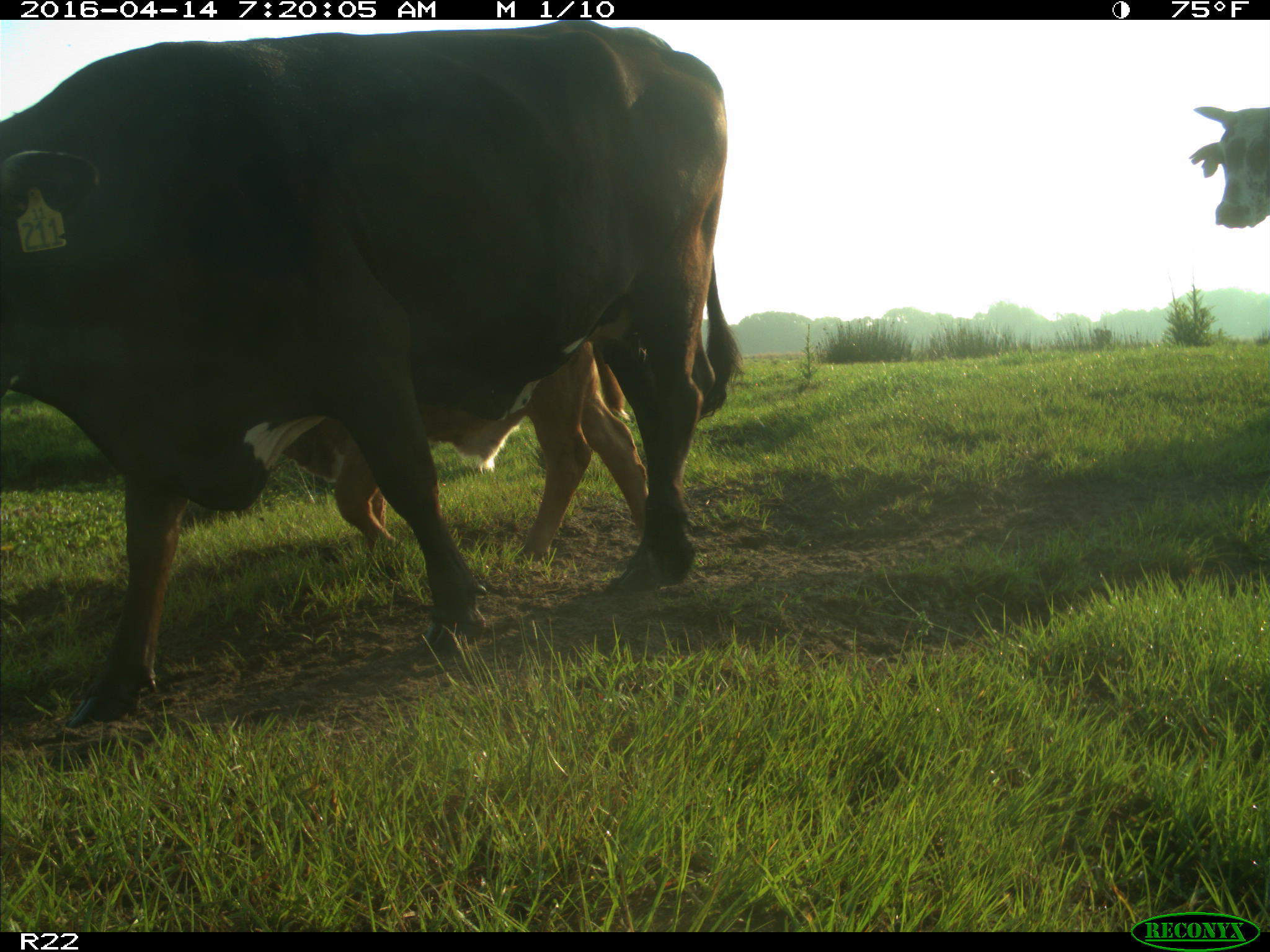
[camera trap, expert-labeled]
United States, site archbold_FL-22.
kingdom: Animalia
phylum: Chordata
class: Mammalia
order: Artiodactyla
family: Bovidae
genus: Bos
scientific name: Bos taurus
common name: domestic cow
Bos taurus (domestic cow).